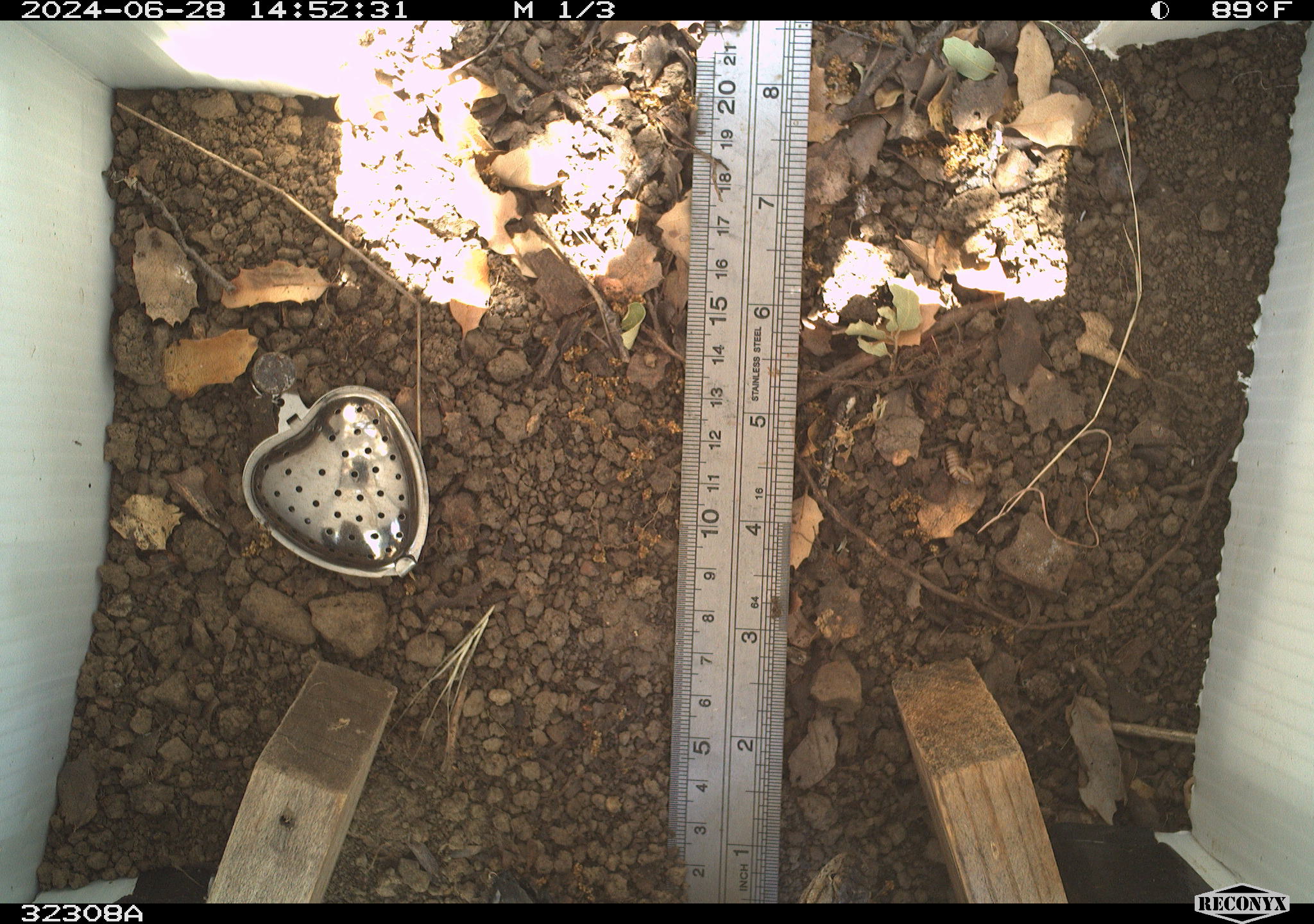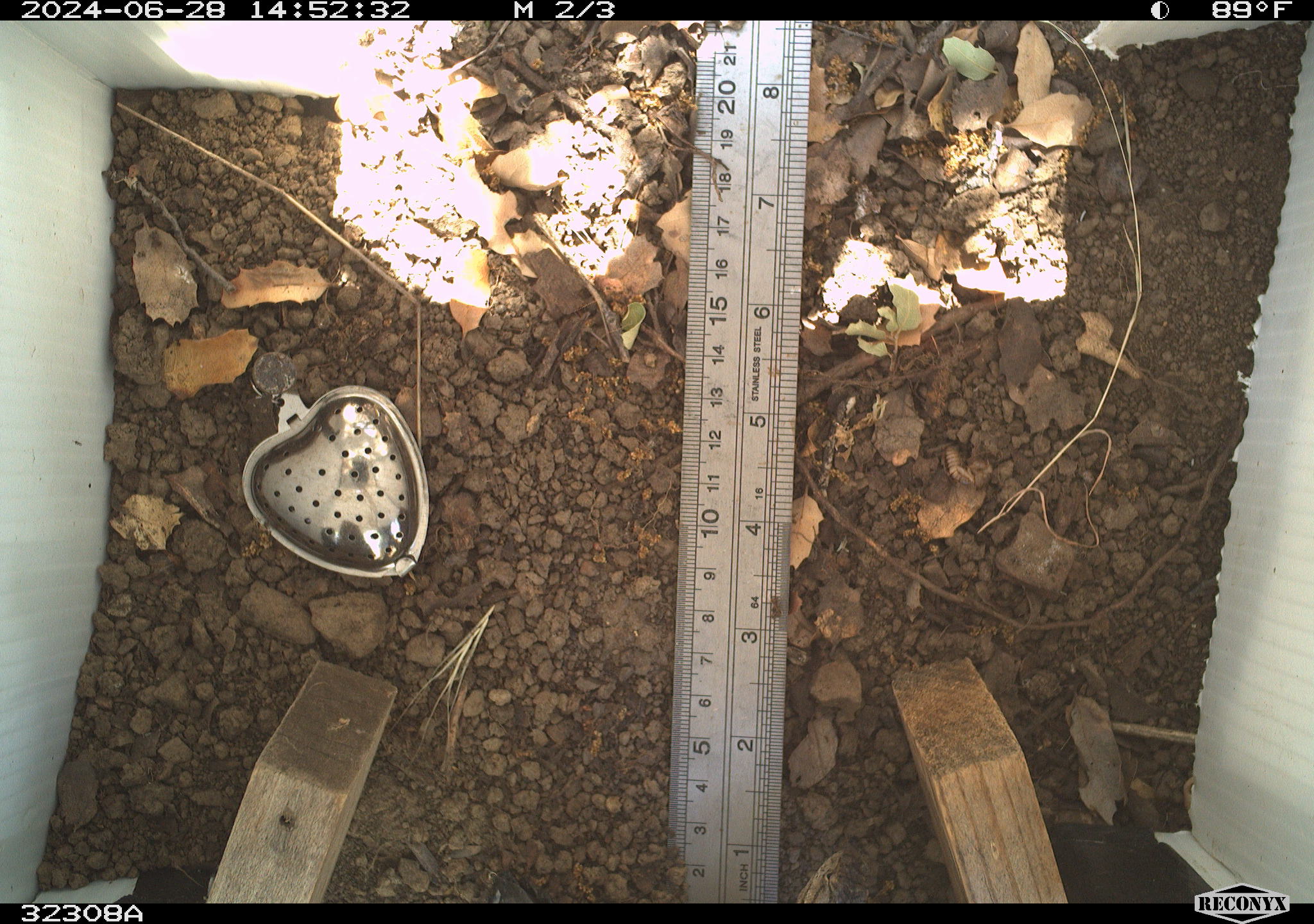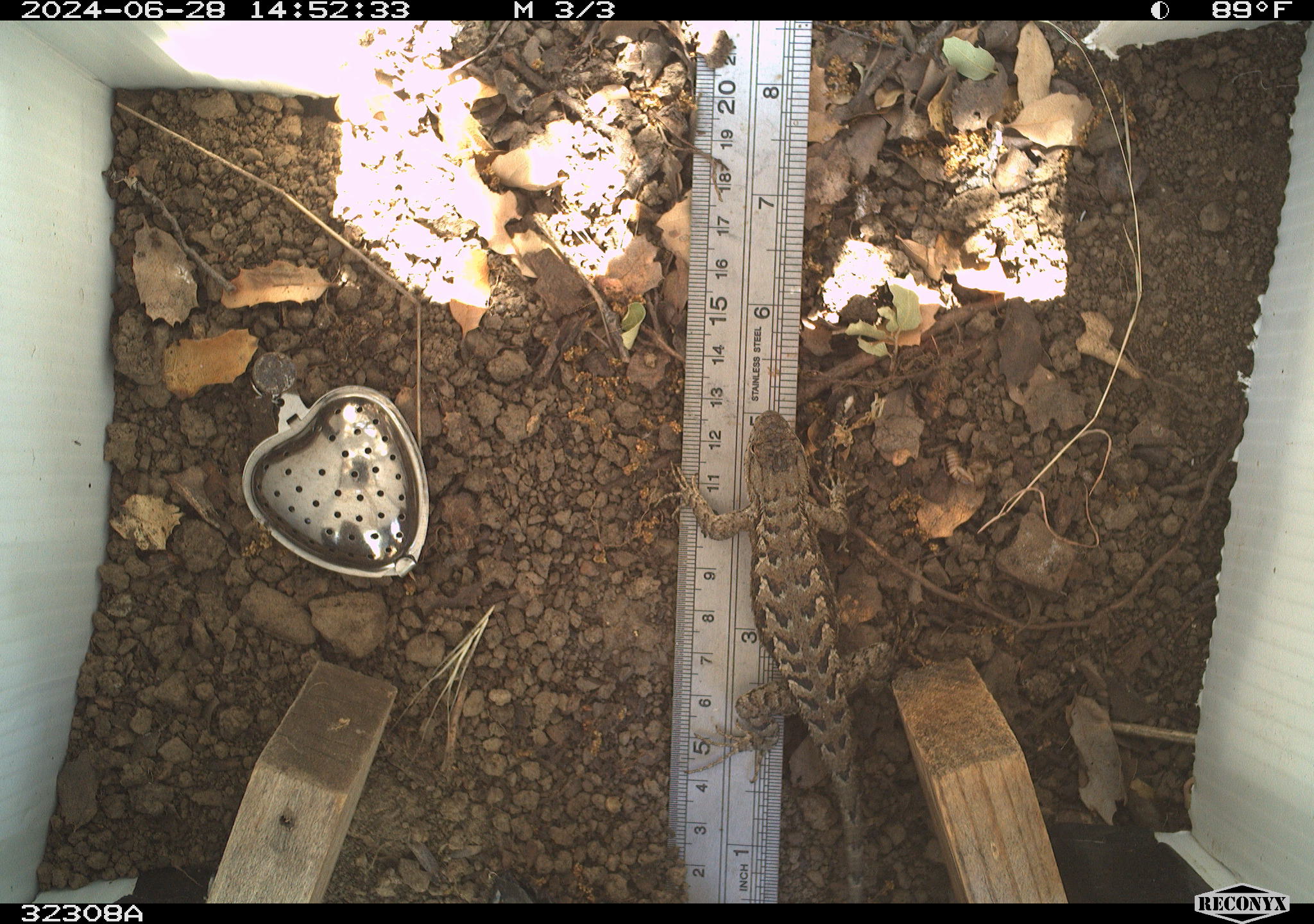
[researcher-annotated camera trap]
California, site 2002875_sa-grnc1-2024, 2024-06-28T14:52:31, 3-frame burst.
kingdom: Animalia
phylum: Chordata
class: Reptilia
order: Squamata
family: Phrynosomatidae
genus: Sceloporus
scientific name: Sceloporus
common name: spiny lizards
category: sceloporus species